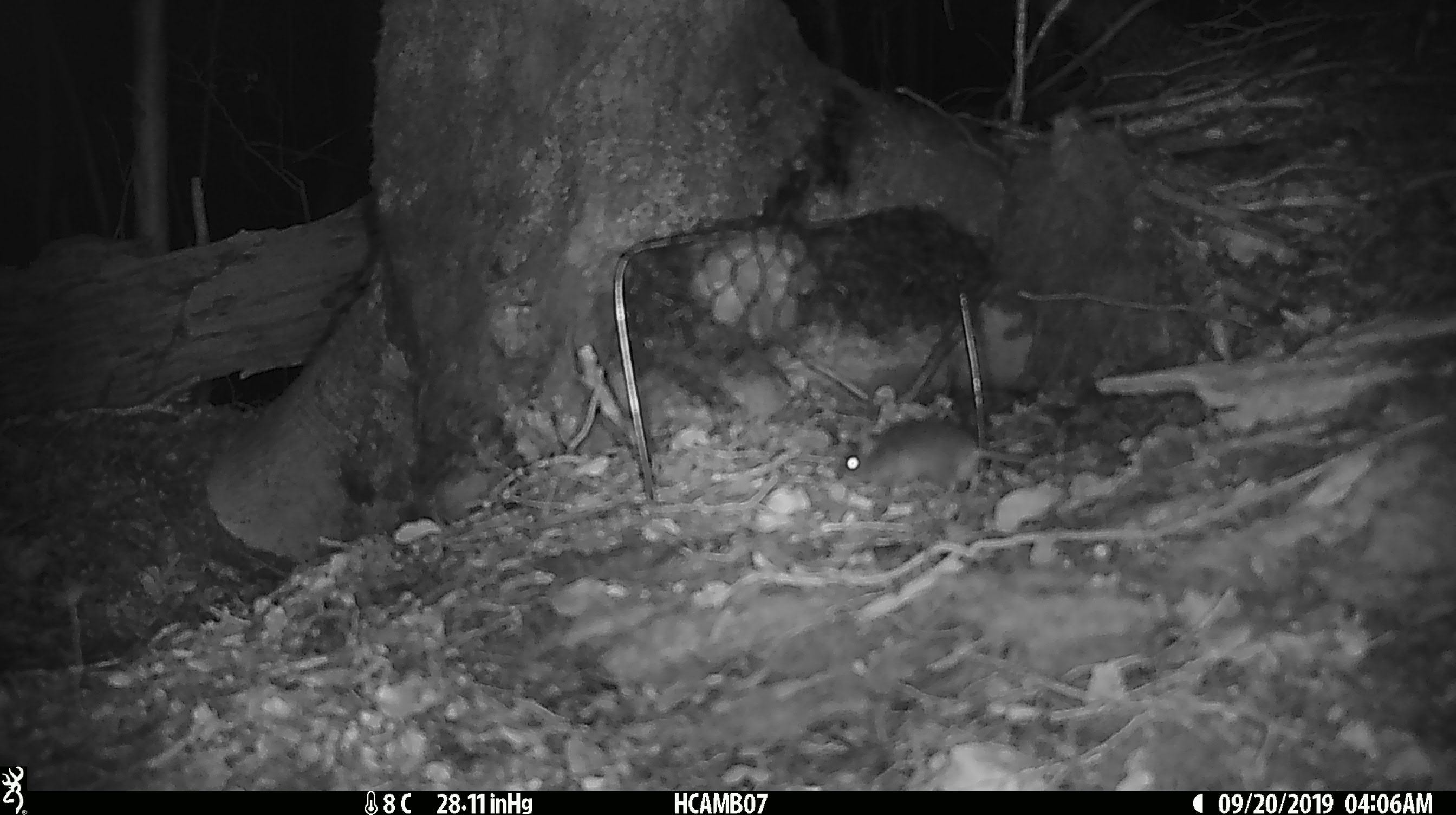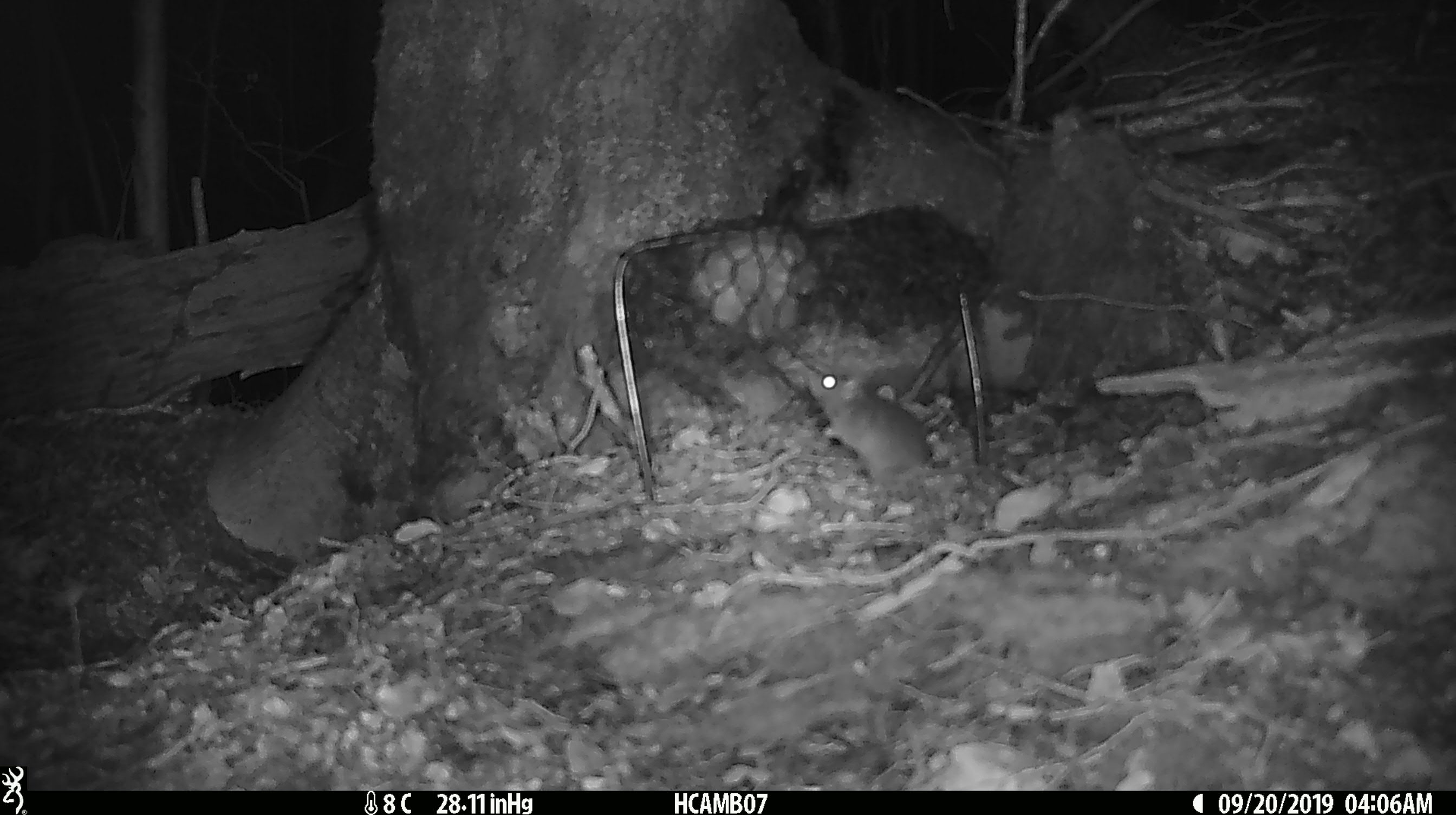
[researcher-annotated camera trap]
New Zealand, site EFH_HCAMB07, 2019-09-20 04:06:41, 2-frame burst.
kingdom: Animalia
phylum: Chordata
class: Mammalia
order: Rodentia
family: Muridae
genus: Mus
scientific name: Mus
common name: mouse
Mouse (Mus).